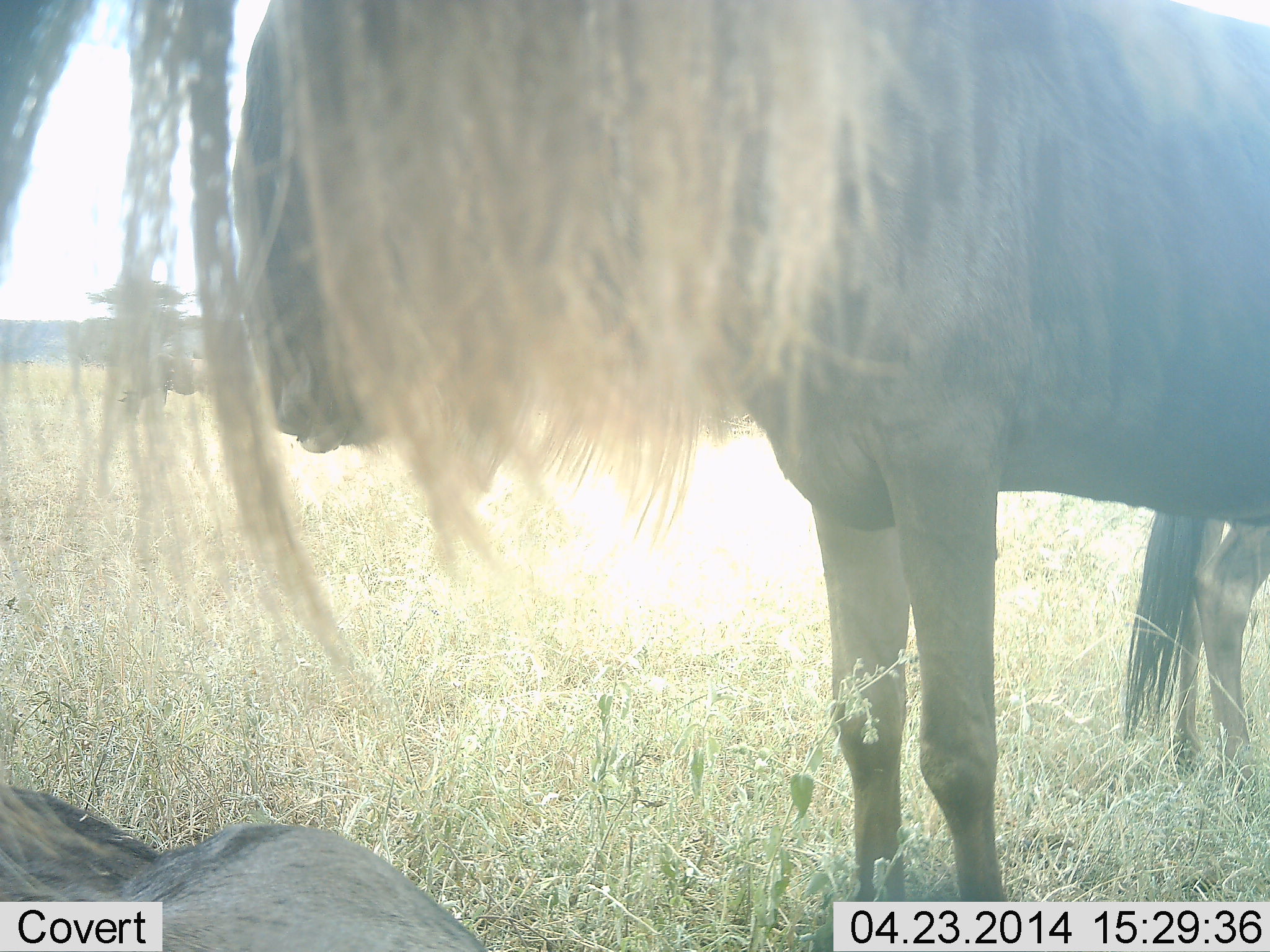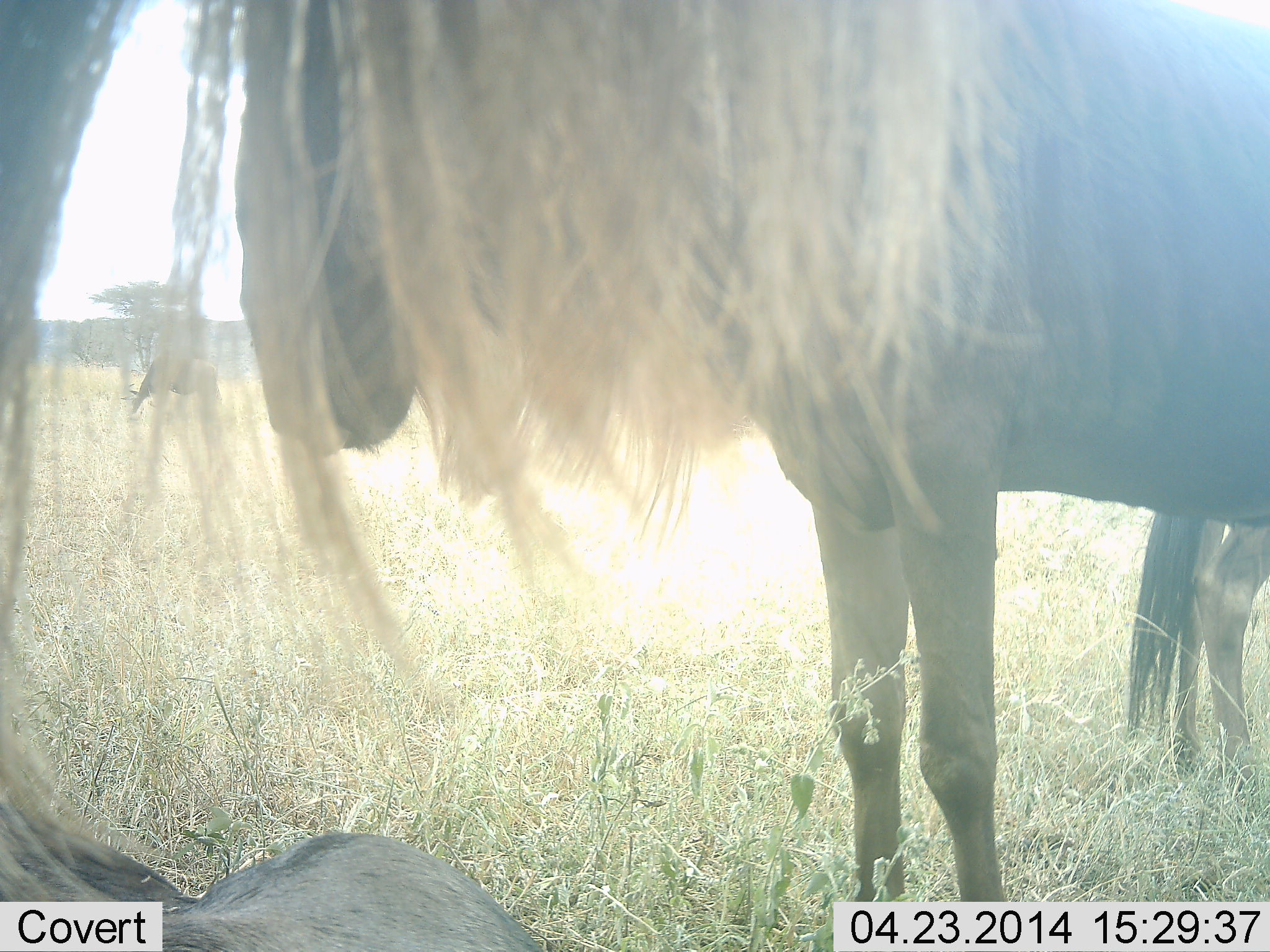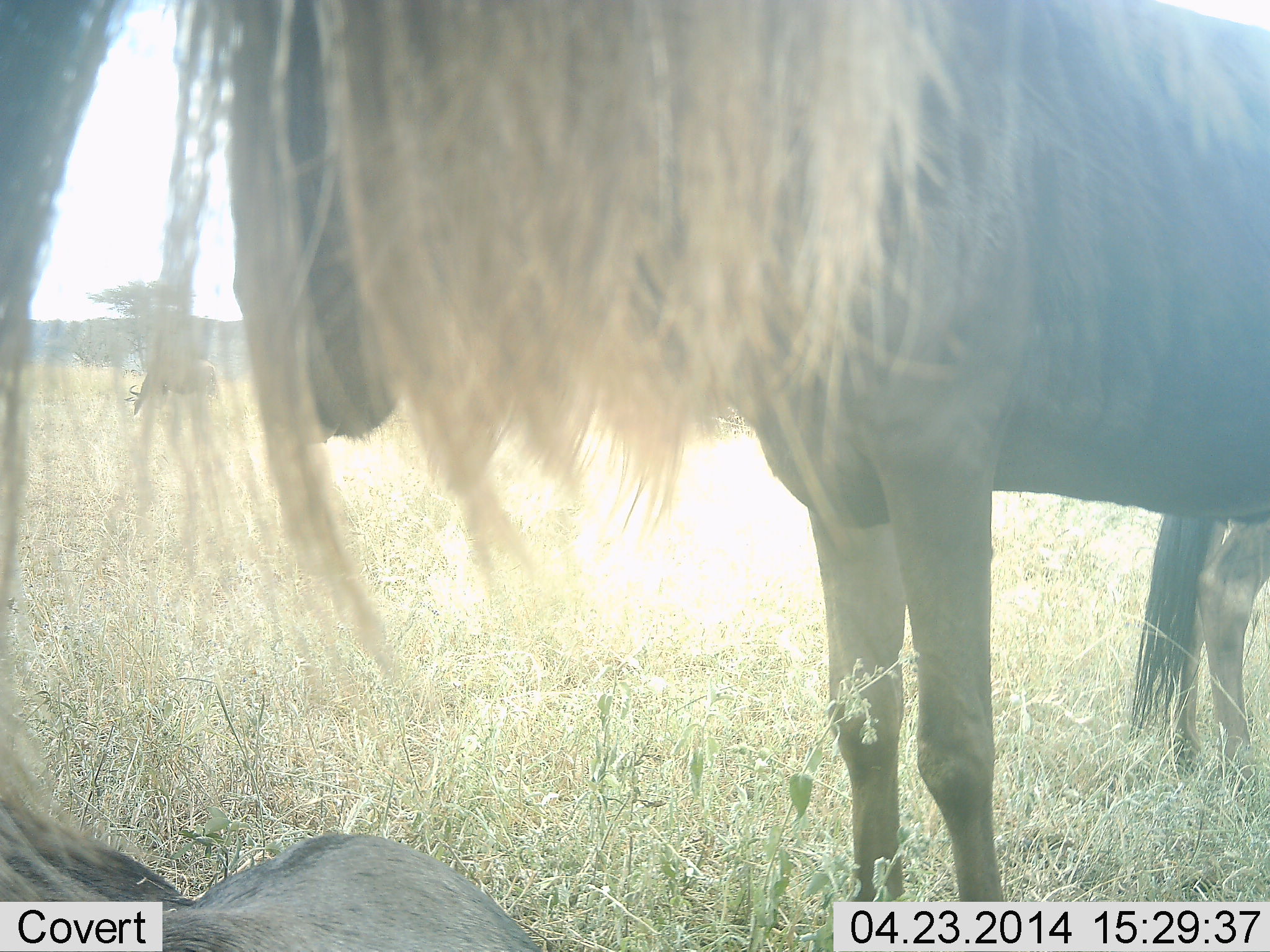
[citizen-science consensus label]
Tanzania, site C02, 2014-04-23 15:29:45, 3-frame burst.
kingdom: Animalia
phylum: Chordata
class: Mammalia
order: Artiodactyla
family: Bovidae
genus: Connochaetes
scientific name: Connochaetes taurinus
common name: blue wildebeest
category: wildebeest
Wildebeest (blue wildebeest) (Connochaetes taurinus), count 4. Behavior (volunteer vote fractions): standing 80%, resting 60%, moving 0%, interacting 0%. Young present (vote fraction): 0%. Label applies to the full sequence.